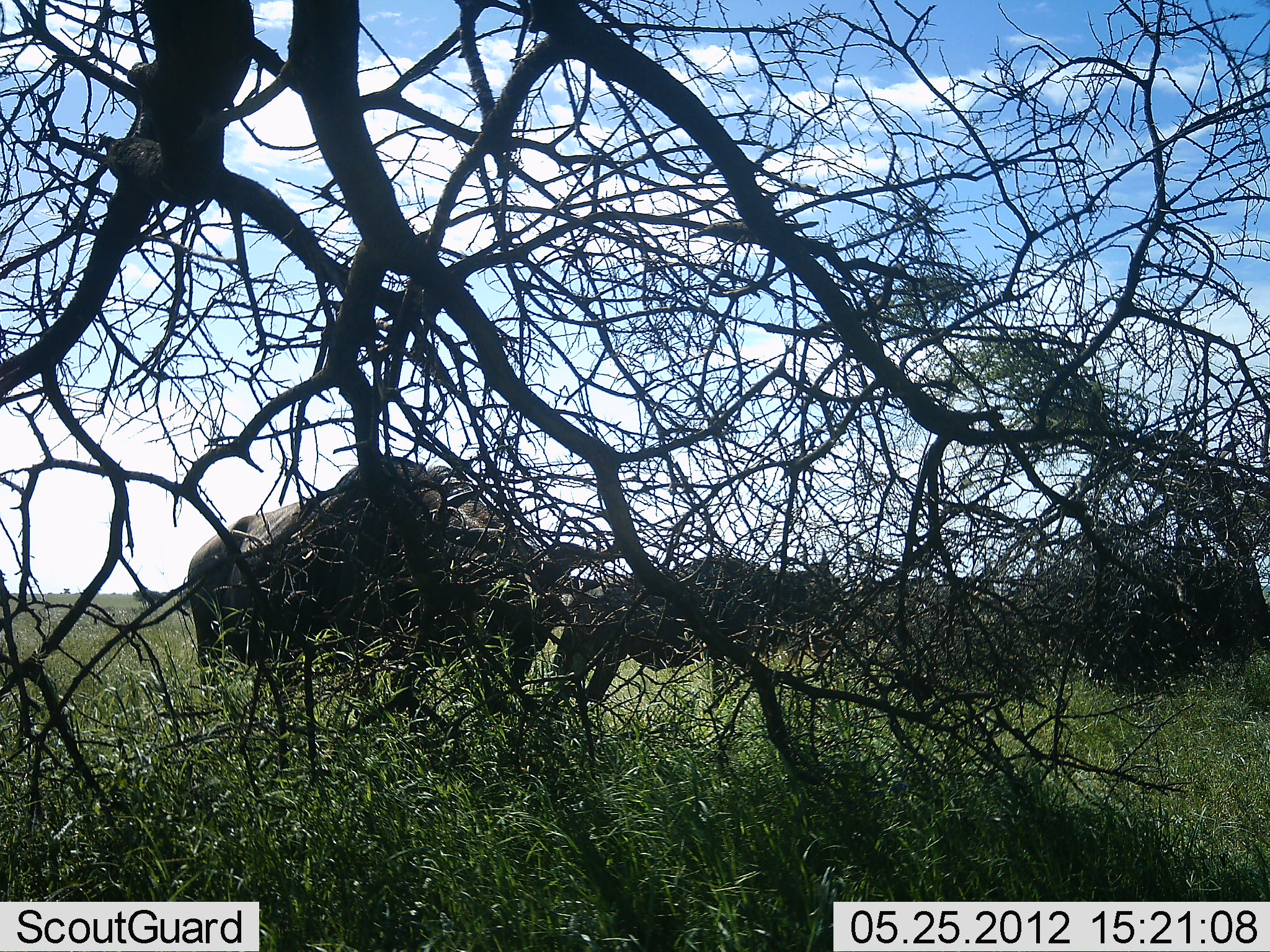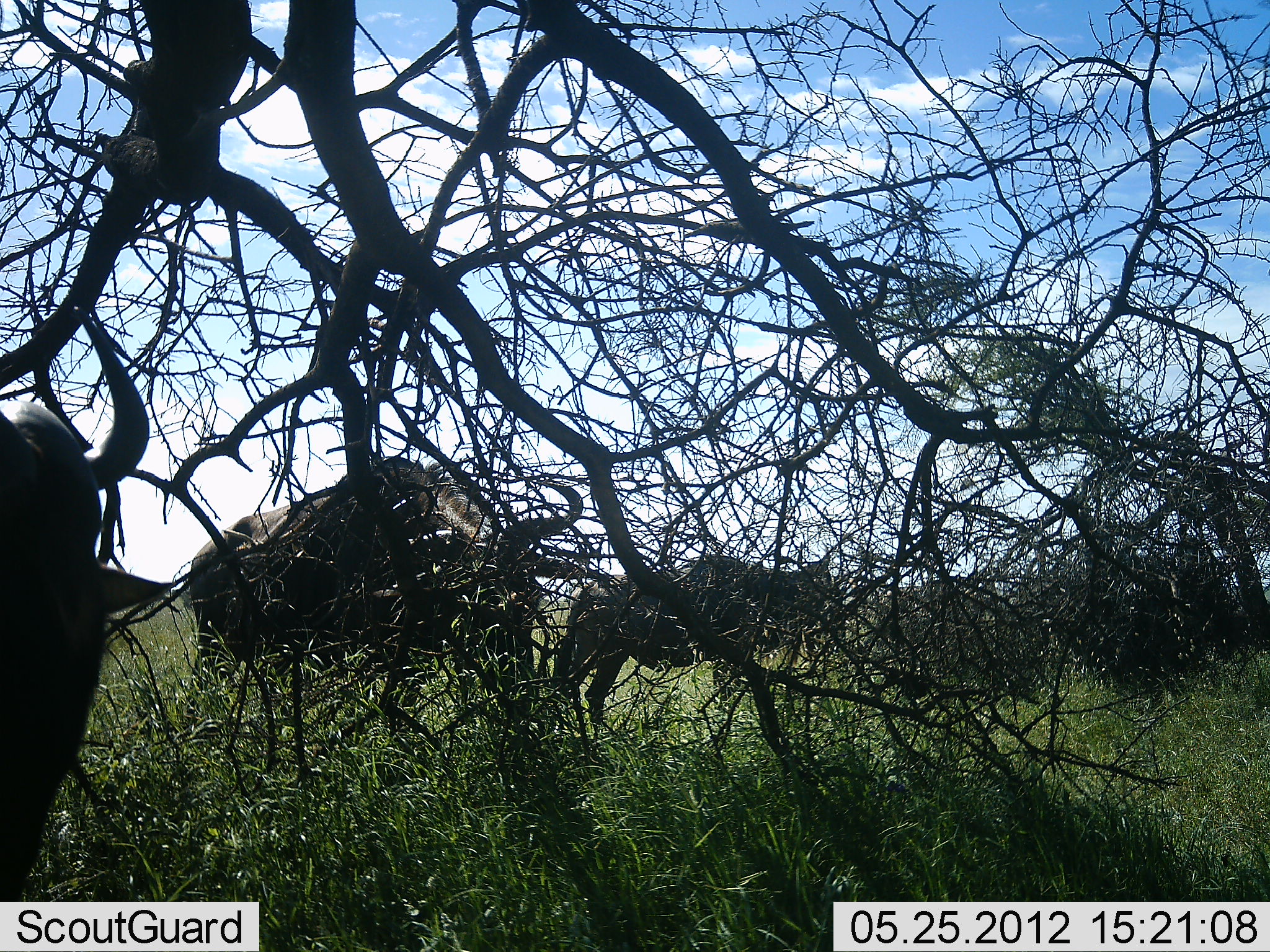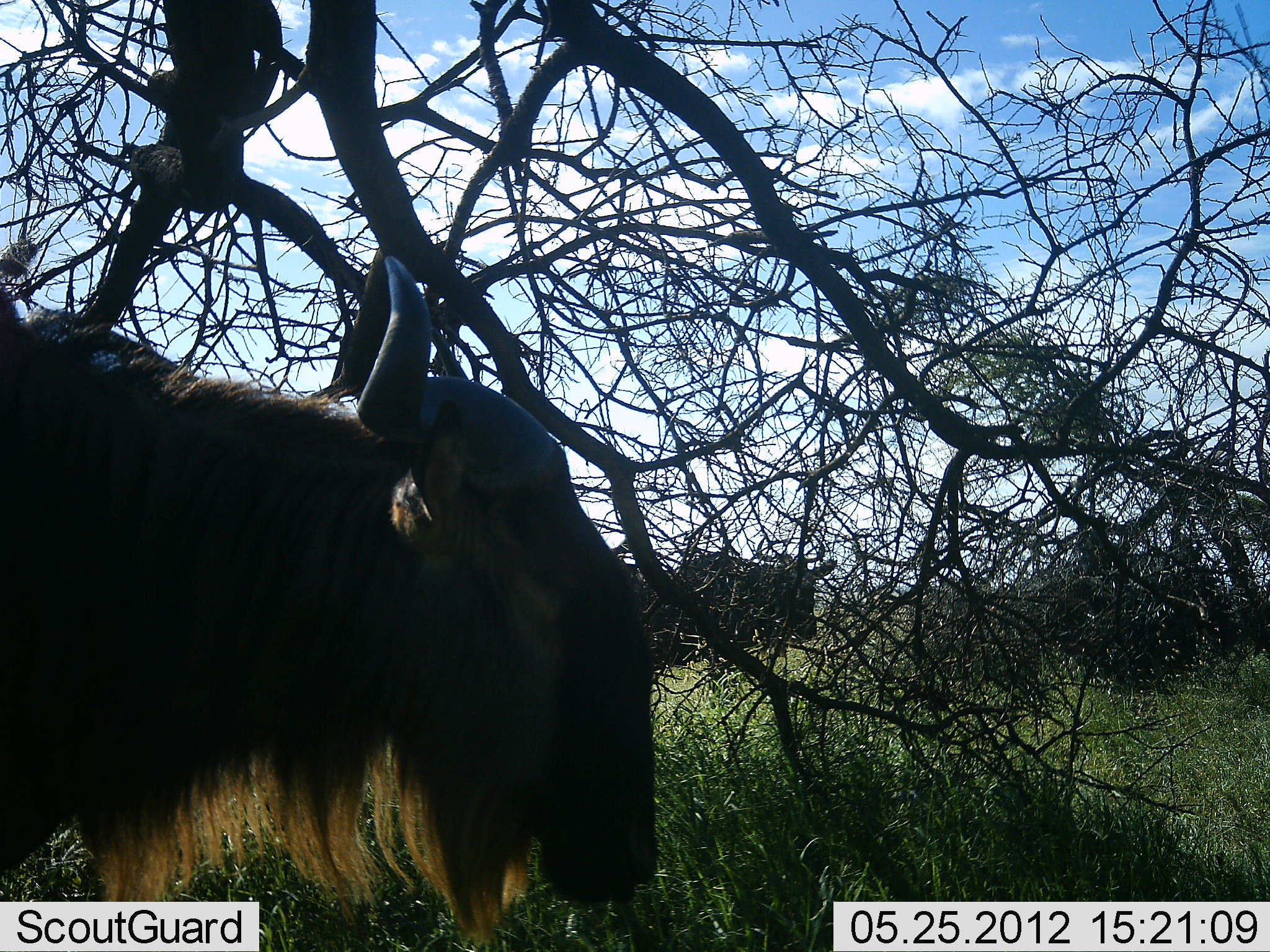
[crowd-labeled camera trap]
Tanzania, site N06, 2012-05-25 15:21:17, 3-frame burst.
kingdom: Animalia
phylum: Chordata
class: Mammalia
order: Artiodactyla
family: Bovidae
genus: Connochaetes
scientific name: Connochaetes taurinus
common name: blue wildebeest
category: wildebeest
Wildebeest (blue wildebeest) (Connochaetes taurinus), count 4. Behavior (volunteer vote fractions): standing 80%, resting 7%, moving 73%, interacting 7%. Young present (vote fraction): 0%. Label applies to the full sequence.